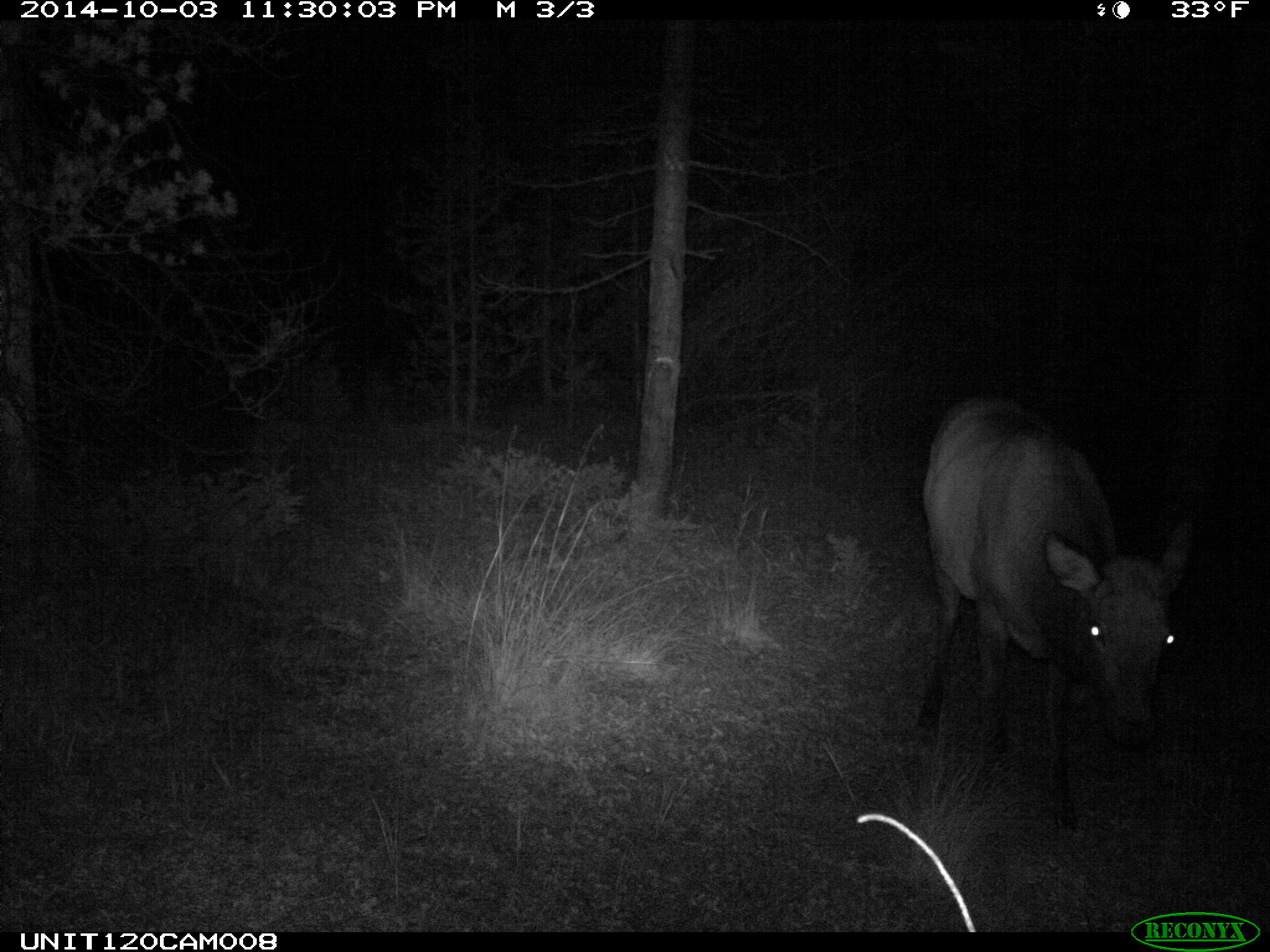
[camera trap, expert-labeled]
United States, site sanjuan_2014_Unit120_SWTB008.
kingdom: Animalia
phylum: Chordata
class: Mammalia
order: Artiodactyla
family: Cervidae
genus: Cervus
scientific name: Cervus elaphus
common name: red deer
Cervus elaphus (red deer).